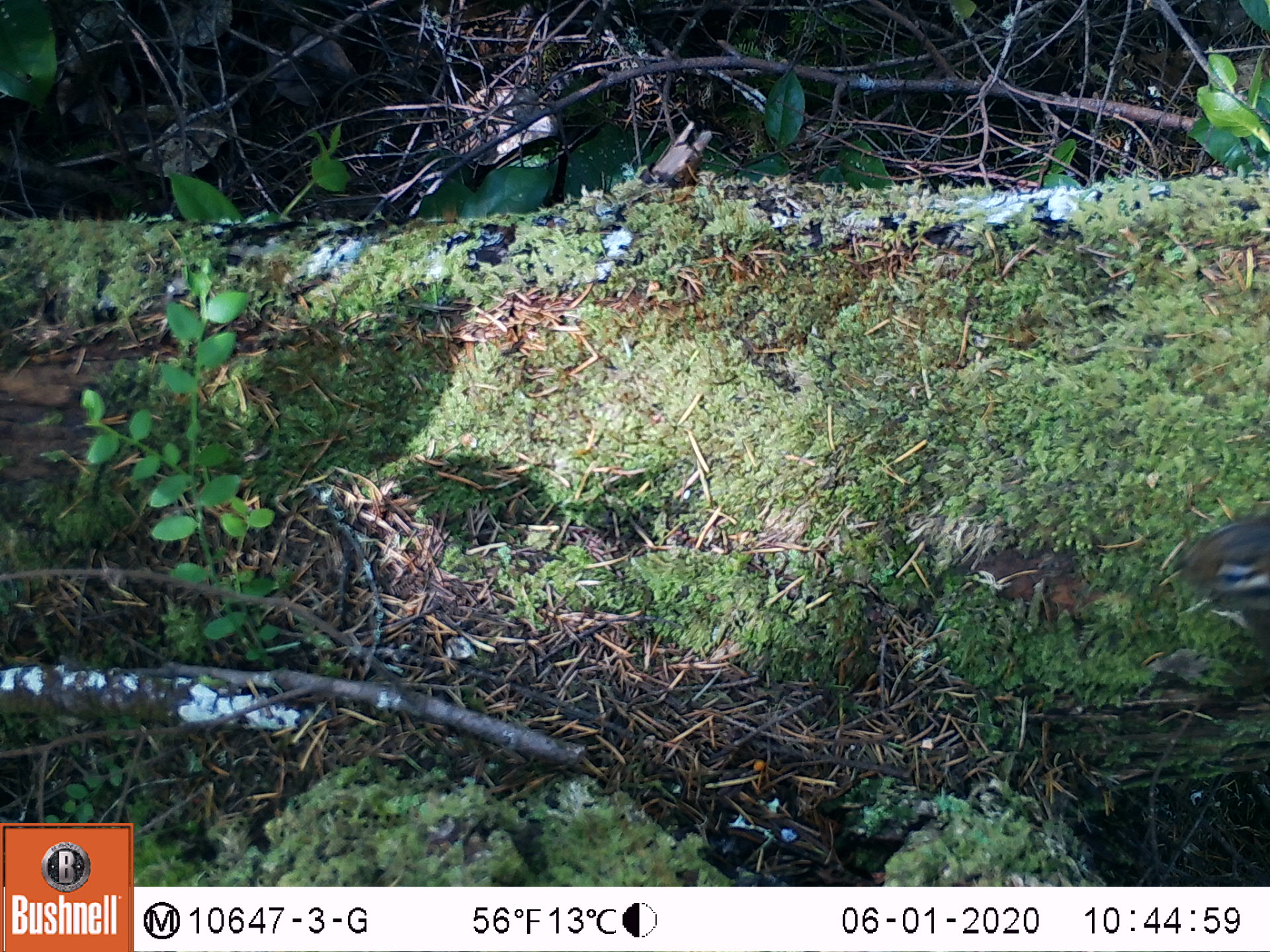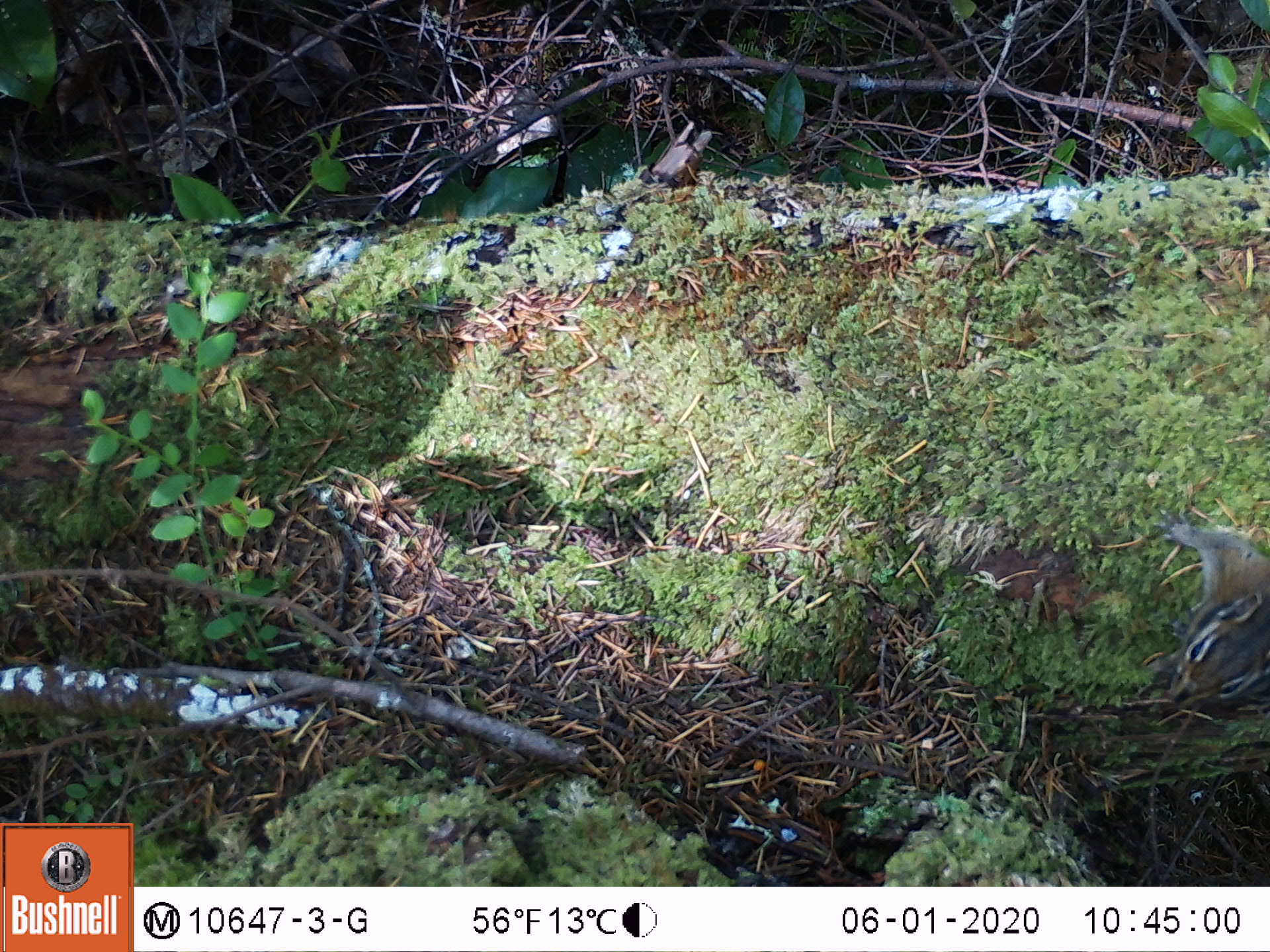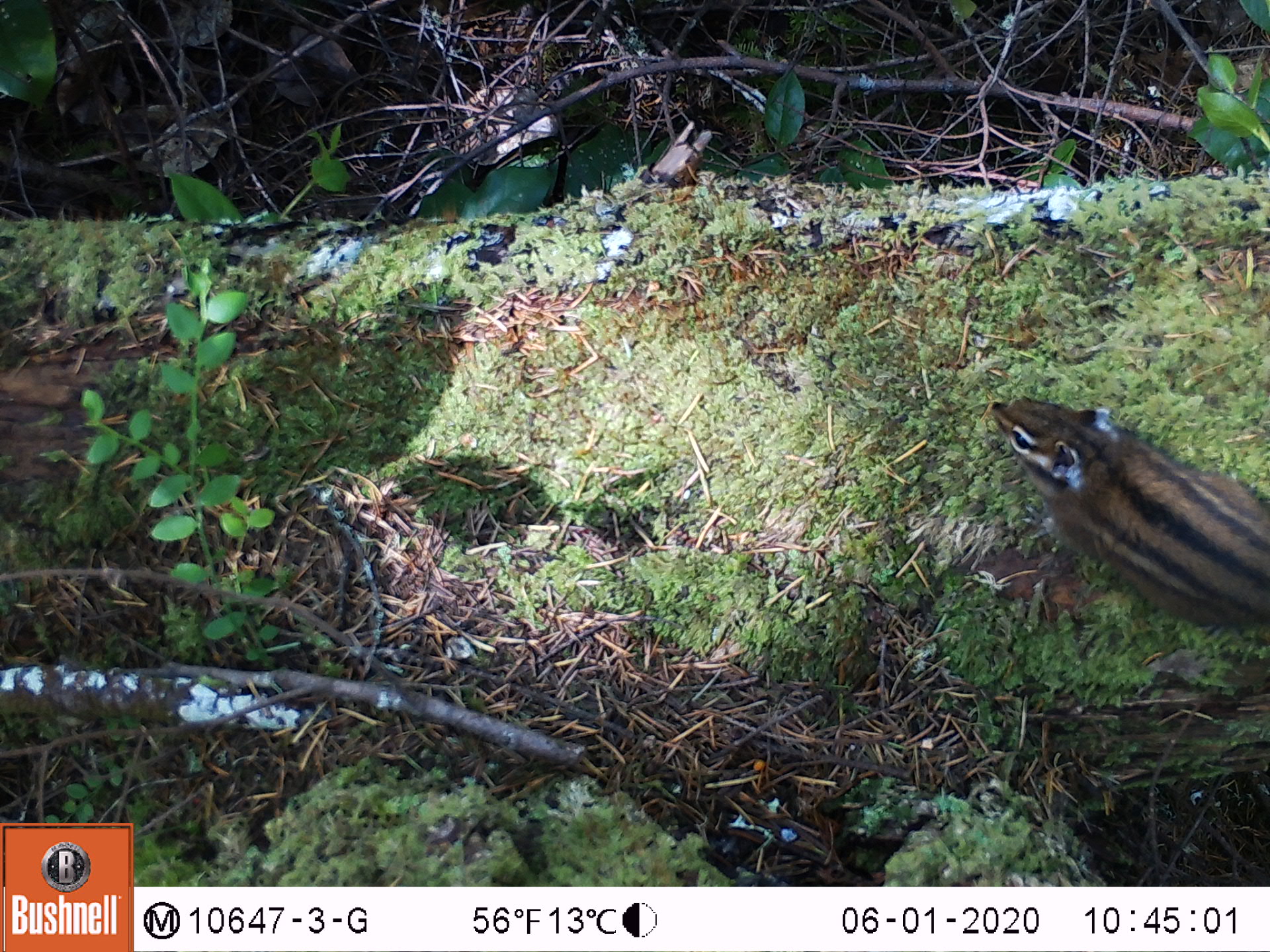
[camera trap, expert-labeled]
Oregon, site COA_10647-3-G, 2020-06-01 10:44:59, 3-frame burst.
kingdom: Animalia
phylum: Chordata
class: Mammalia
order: Rodentia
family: Sciuridae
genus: Neotamias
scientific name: Neotamias townsendii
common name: townsend's chipmunk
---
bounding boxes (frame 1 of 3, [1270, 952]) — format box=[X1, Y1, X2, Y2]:
townsend's chipmunk: box=[1165, 501, 1268, 644]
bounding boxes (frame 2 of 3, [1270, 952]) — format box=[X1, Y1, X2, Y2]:
townsend's chipmunk: box=[1149, 510, 1266, 717]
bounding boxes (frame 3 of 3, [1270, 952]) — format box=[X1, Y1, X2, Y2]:
townsend's chipmunk: box=[984, 386, 1262, 644]